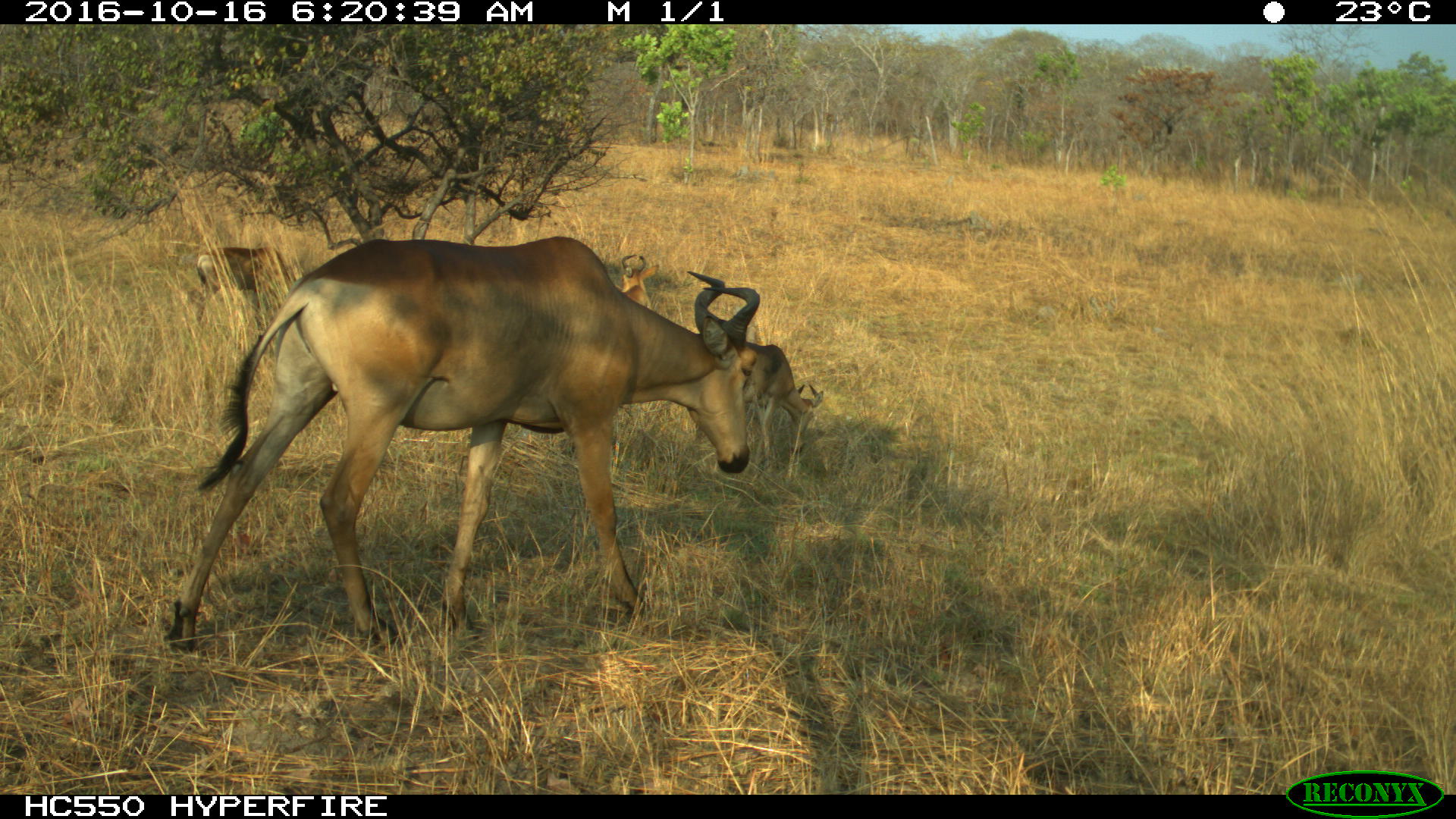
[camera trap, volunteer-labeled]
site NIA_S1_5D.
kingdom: Animalia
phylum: Chordata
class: Mammalia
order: Artiodactyla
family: Bovidae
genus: Alcelaphus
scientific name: Alcelaphus buselaphus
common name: hartebeest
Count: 4.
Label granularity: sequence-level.